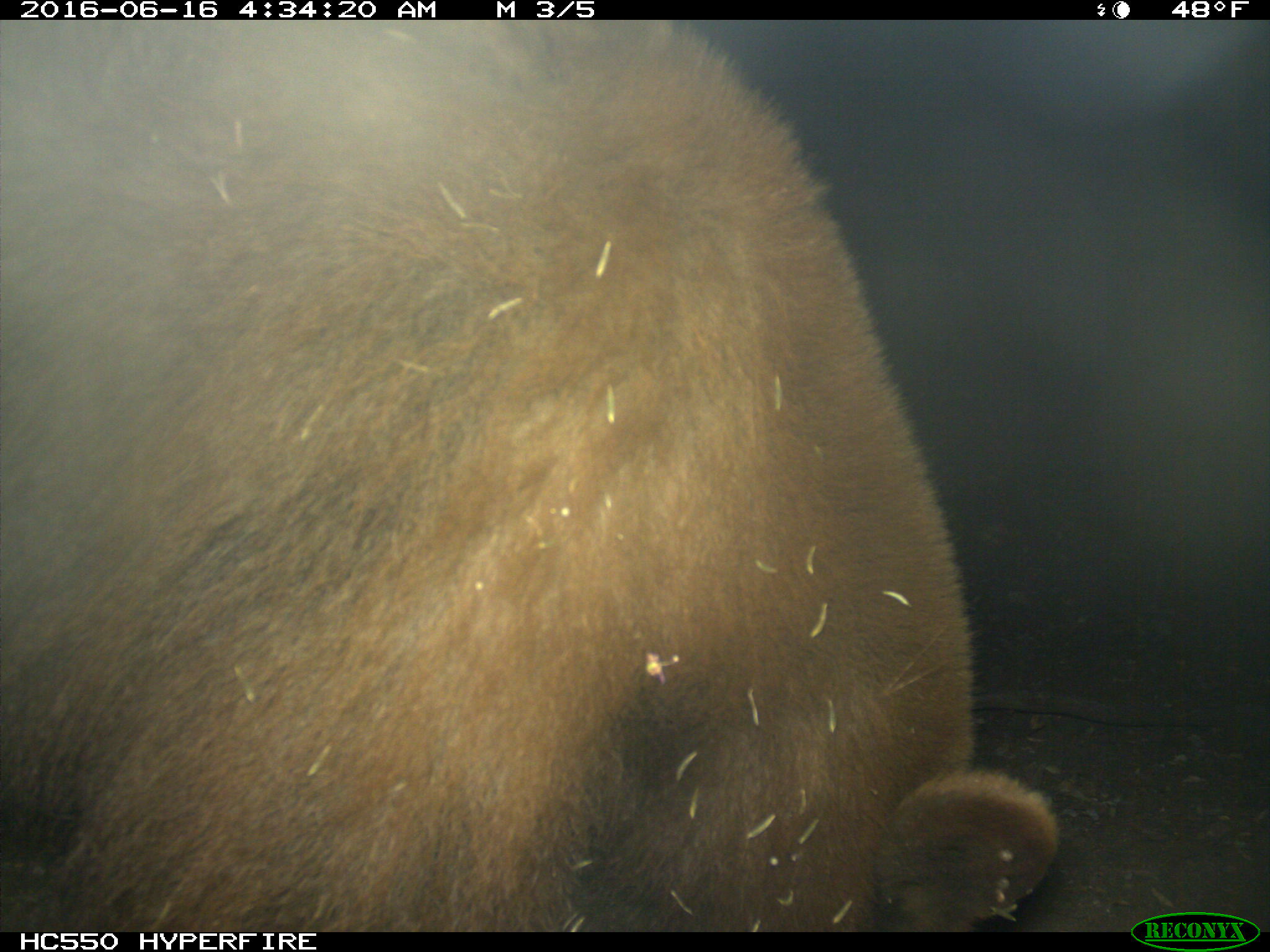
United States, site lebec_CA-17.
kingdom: Animalia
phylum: Chordata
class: Mammalia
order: Carnivora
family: Ursidae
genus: Ursus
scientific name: Ursus americanus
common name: american black bear